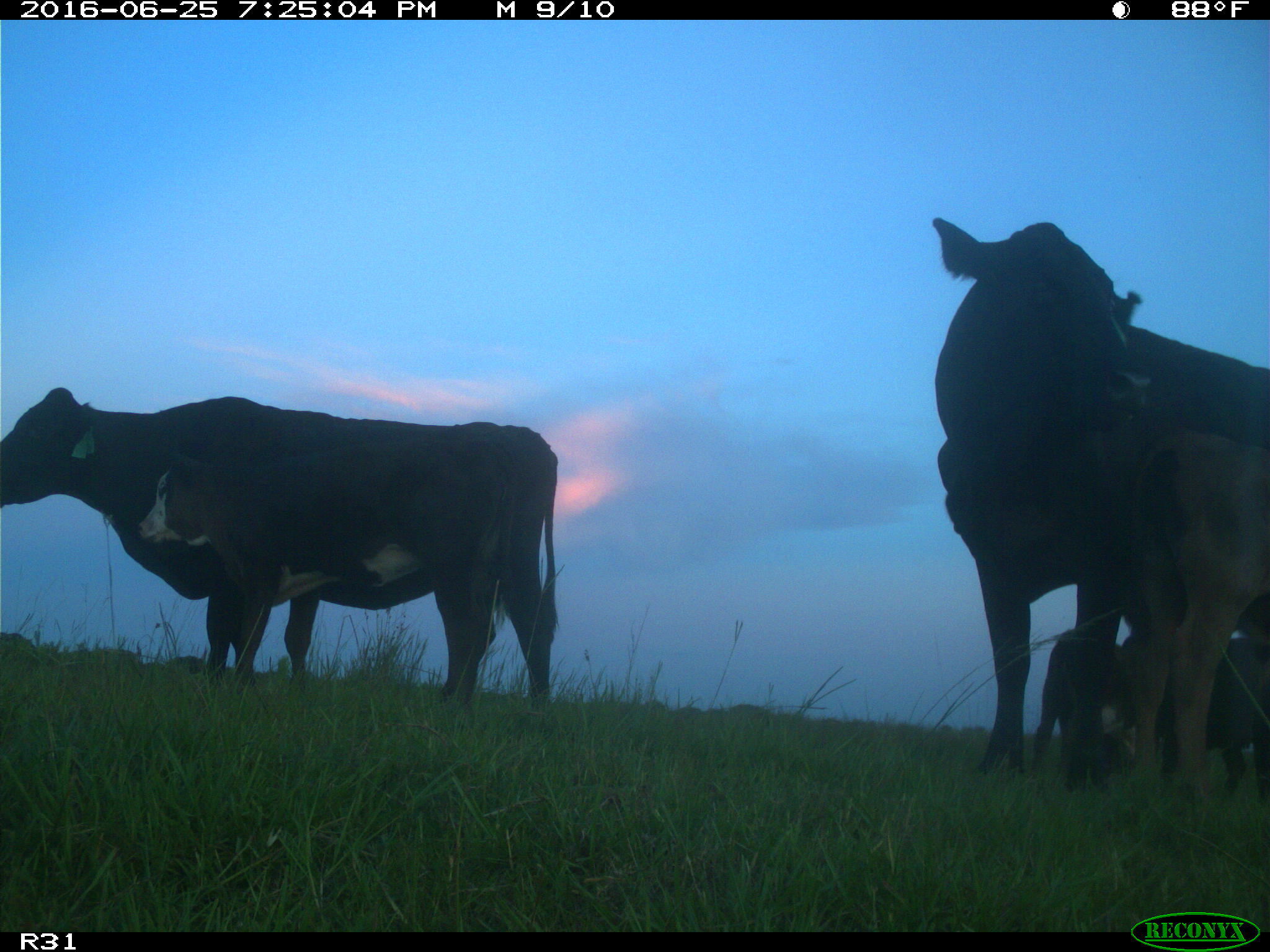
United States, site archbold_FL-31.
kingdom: Animalia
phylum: Chordata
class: Mammalia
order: Artiodactyla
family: Bovidae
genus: Bos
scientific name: Bos taurus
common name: domestic cow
Bos taurus (domestic cow).